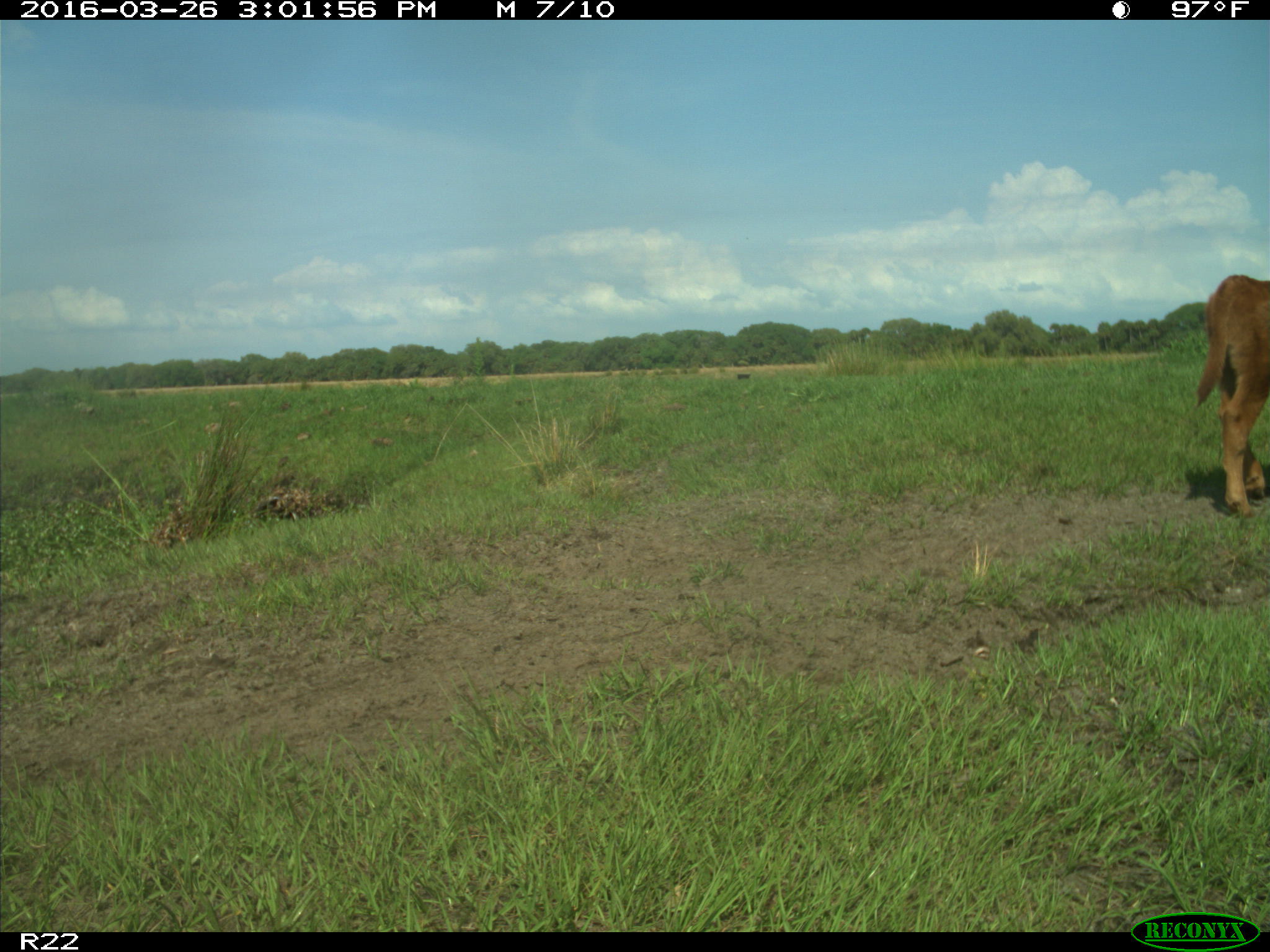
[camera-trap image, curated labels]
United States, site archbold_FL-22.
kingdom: Animalia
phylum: Chordata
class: Mammalia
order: Artiodactyla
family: Bovidae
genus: Bos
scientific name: Bos taurus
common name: domestic cow